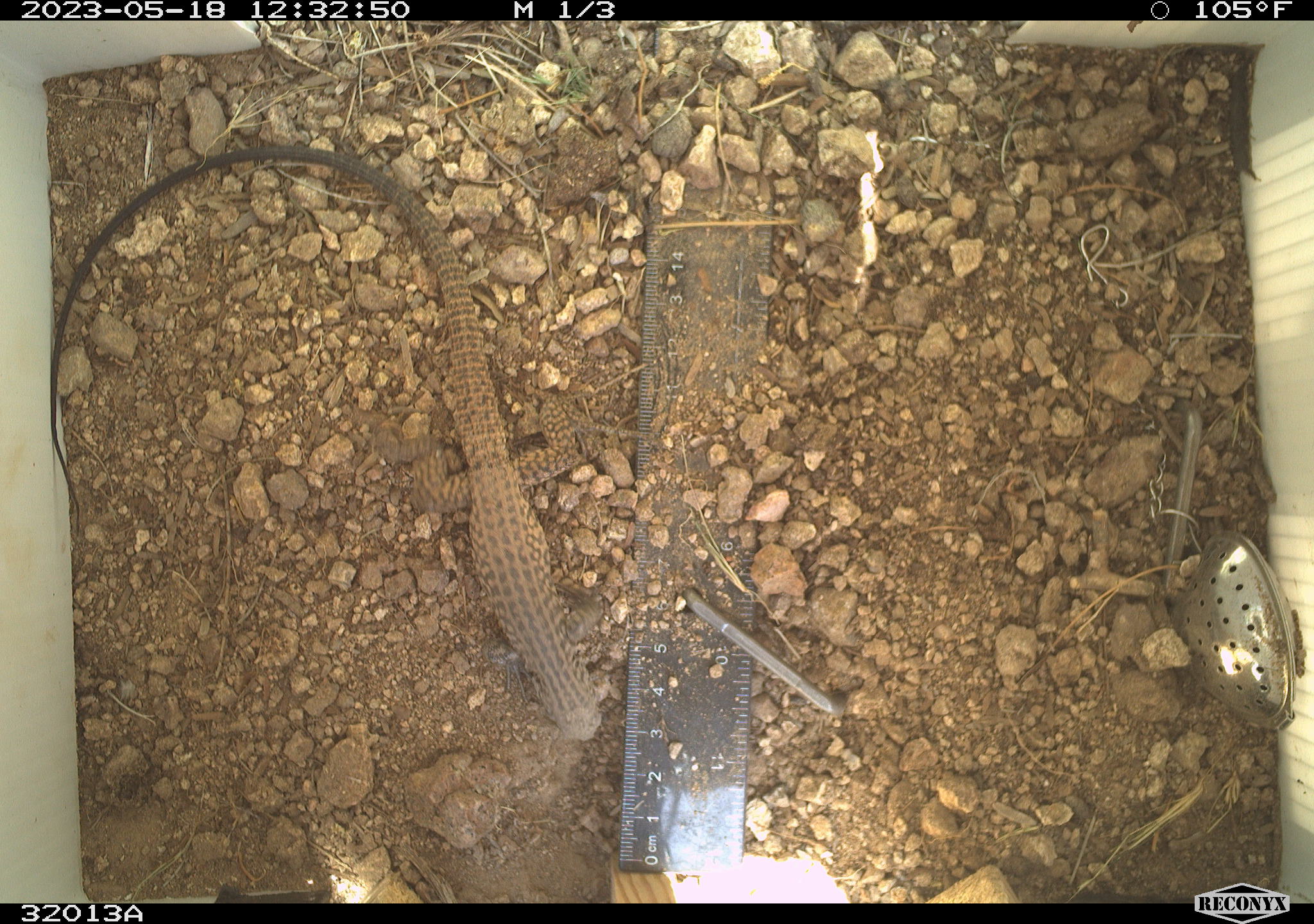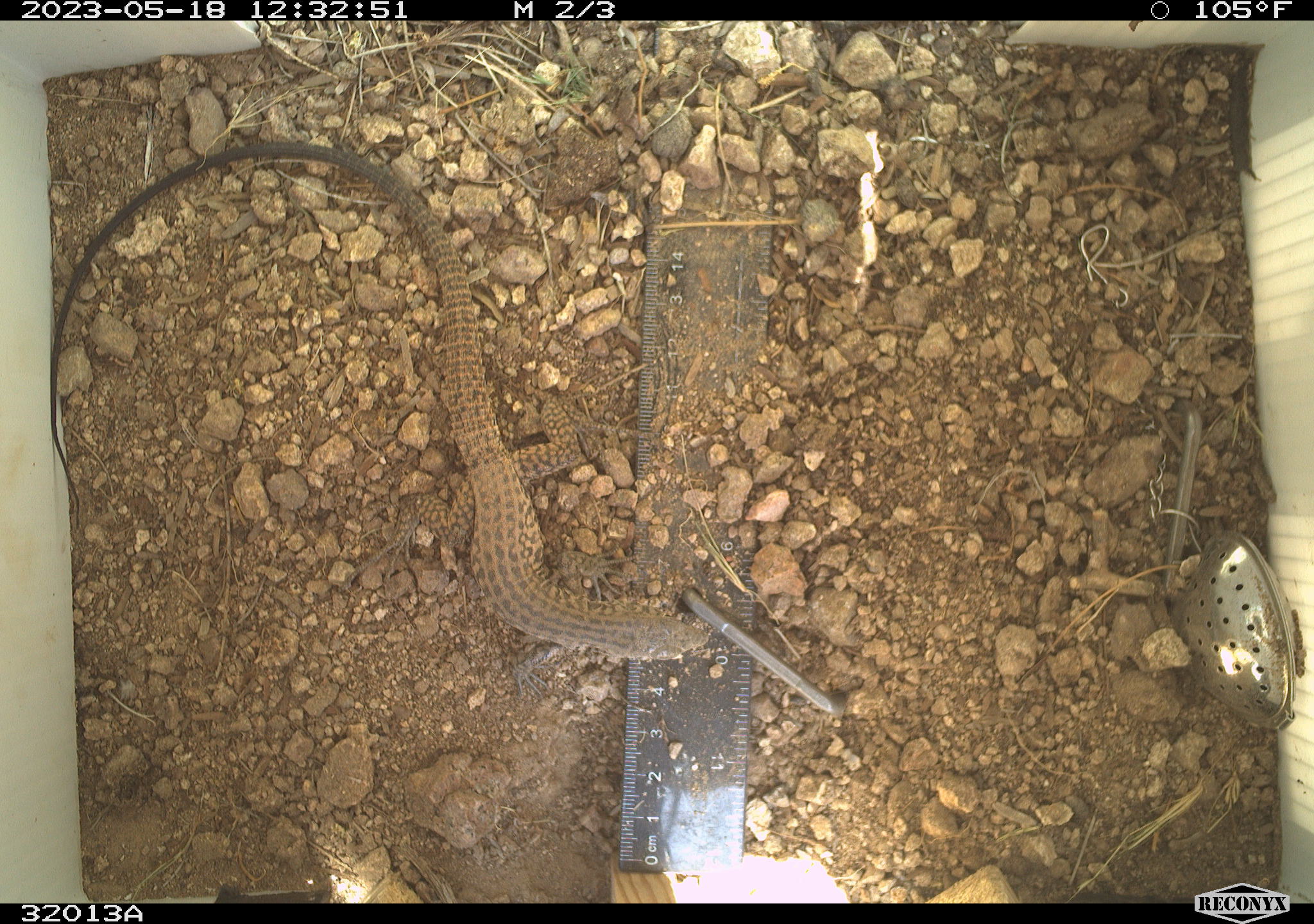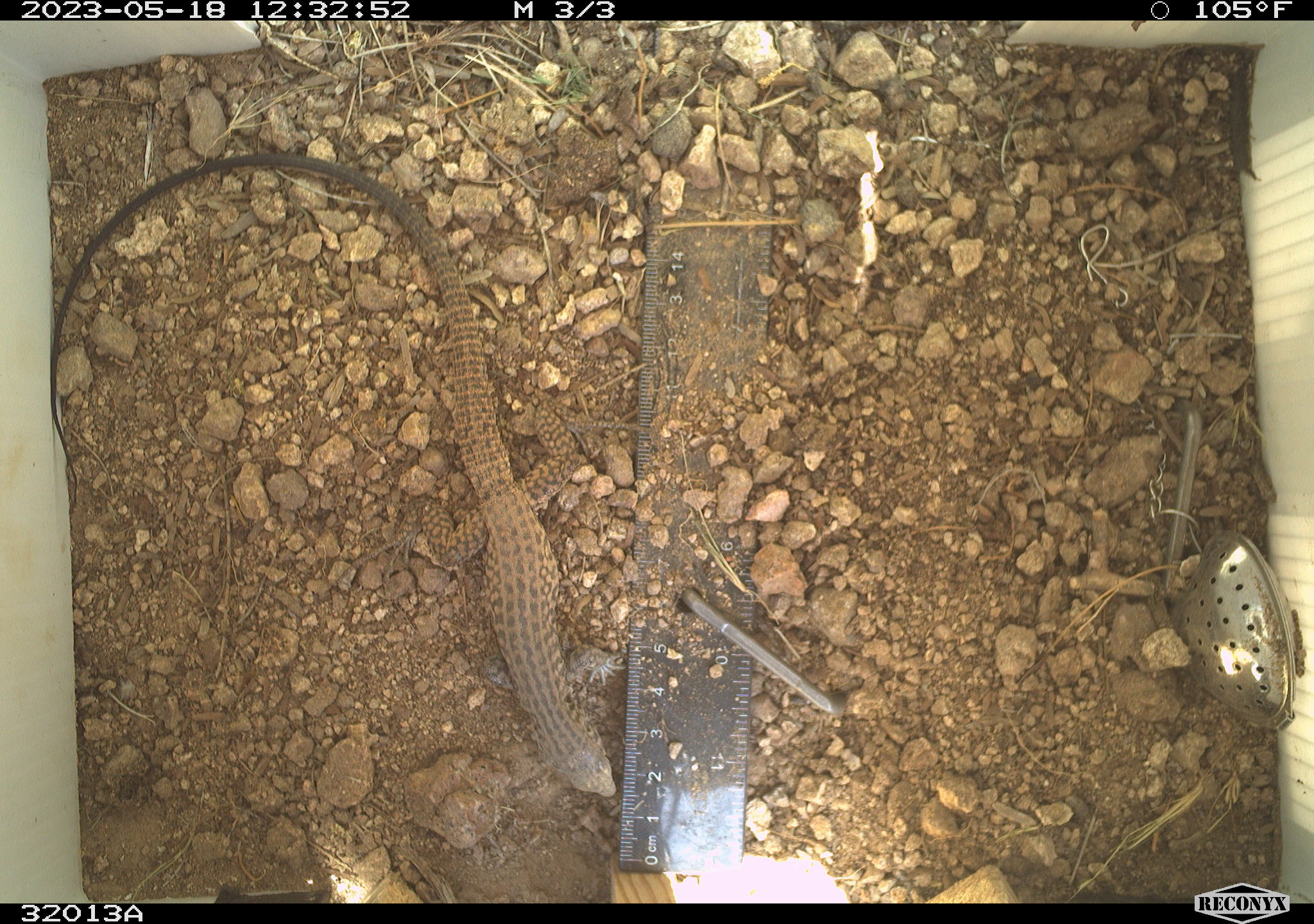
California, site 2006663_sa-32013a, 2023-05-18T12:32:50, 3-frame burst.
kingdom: Animalia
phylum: Chordata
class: Reptilia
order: Squamata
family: Teiidae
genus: Aspidoscelis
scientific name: Aspidoscelis tigris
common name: western whiptail